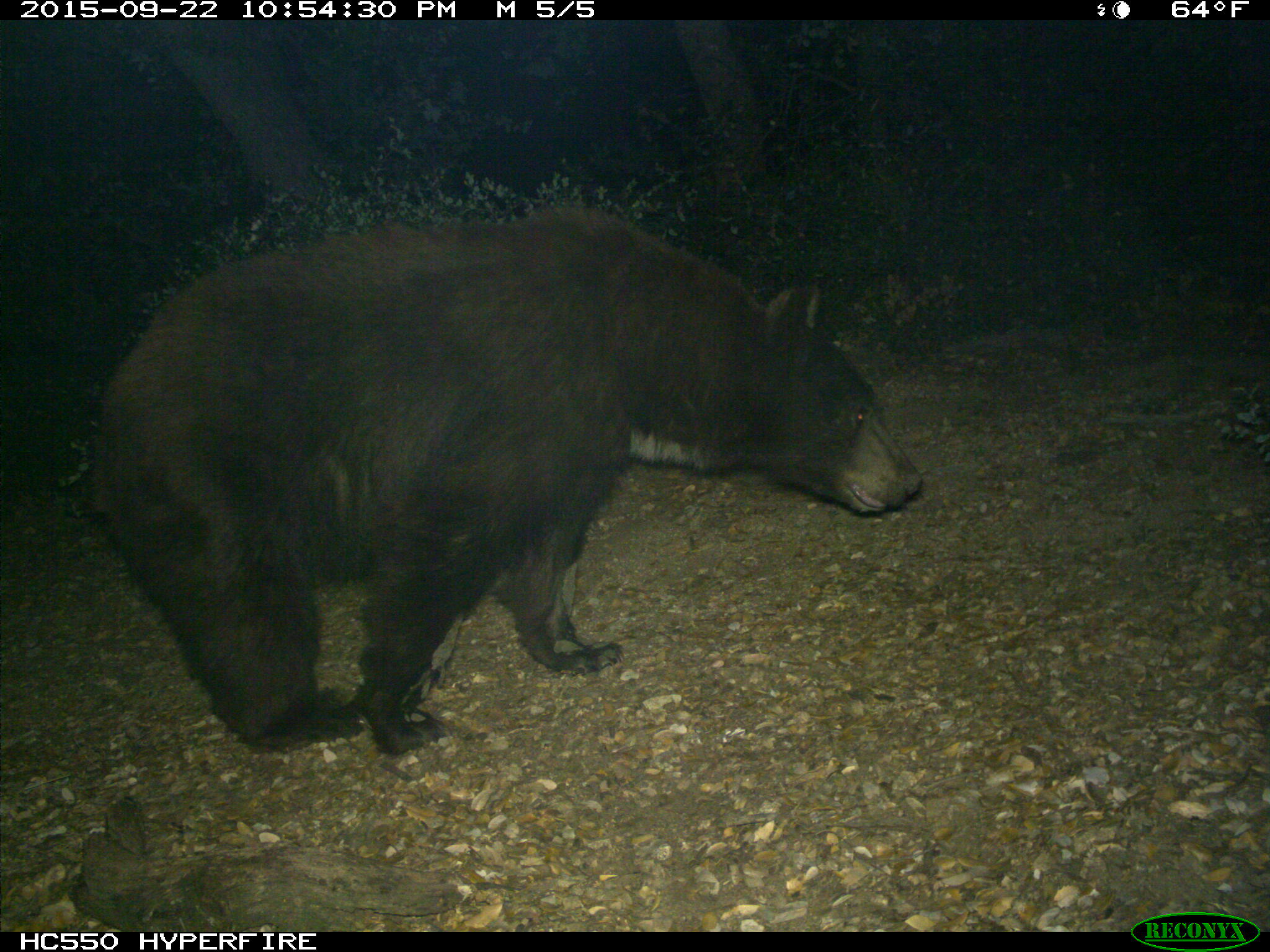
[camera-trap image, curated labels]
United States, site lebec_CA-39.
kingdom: Animalia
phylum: Chordata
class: Mammalia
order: Carnivora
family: Ursidae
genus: Ursus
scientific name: Ursus americanus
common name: american black bear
Ursus americanus (american black bear).